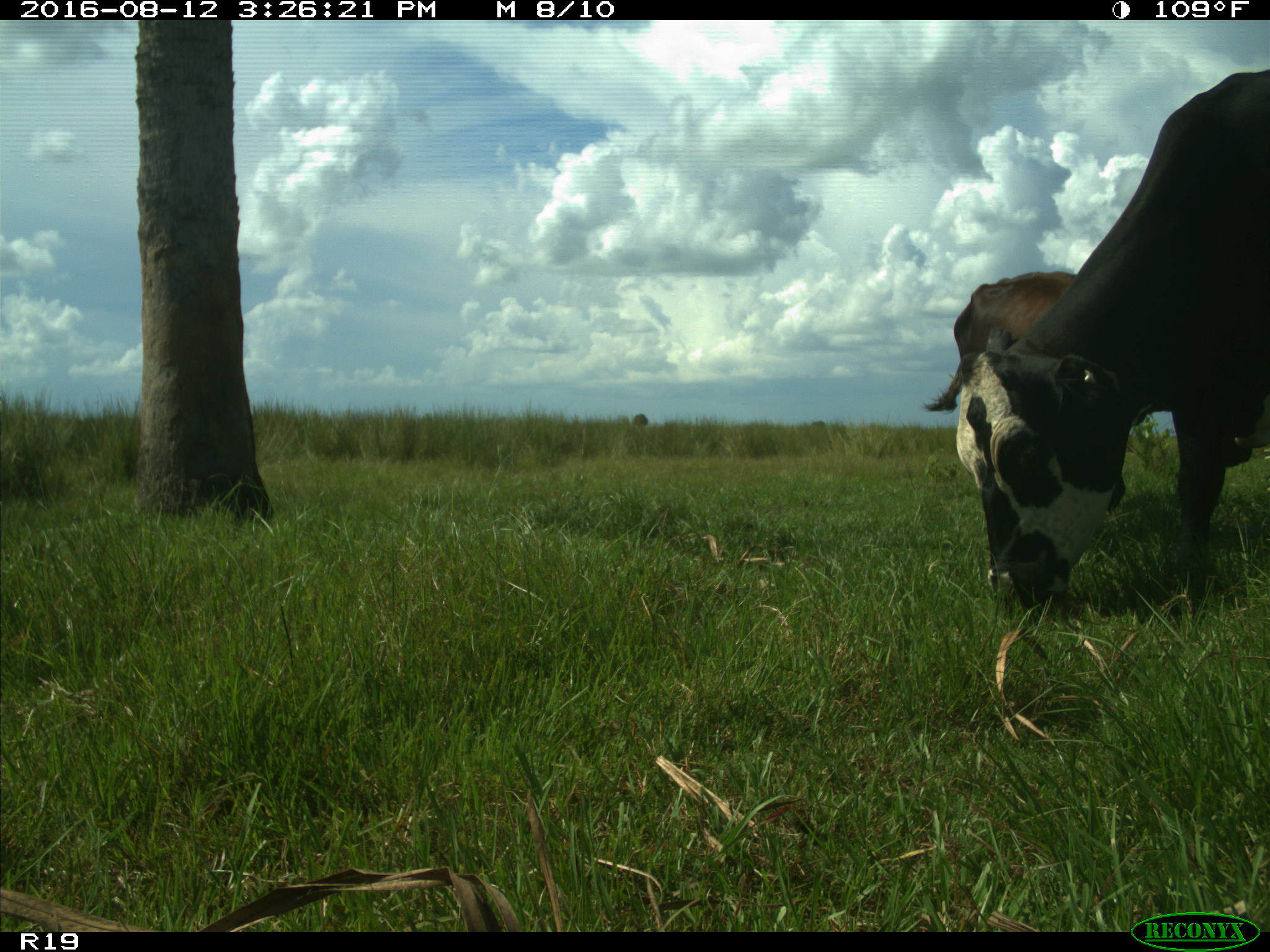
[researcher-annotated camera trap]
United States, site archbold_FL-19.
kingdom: Animalia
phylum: Chordata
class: Mammalia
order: Artiodactyla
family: Bovidae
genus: Bos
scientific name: Bos taurus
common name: domestic cow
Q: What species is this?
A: Bos taurus (domestic cow).